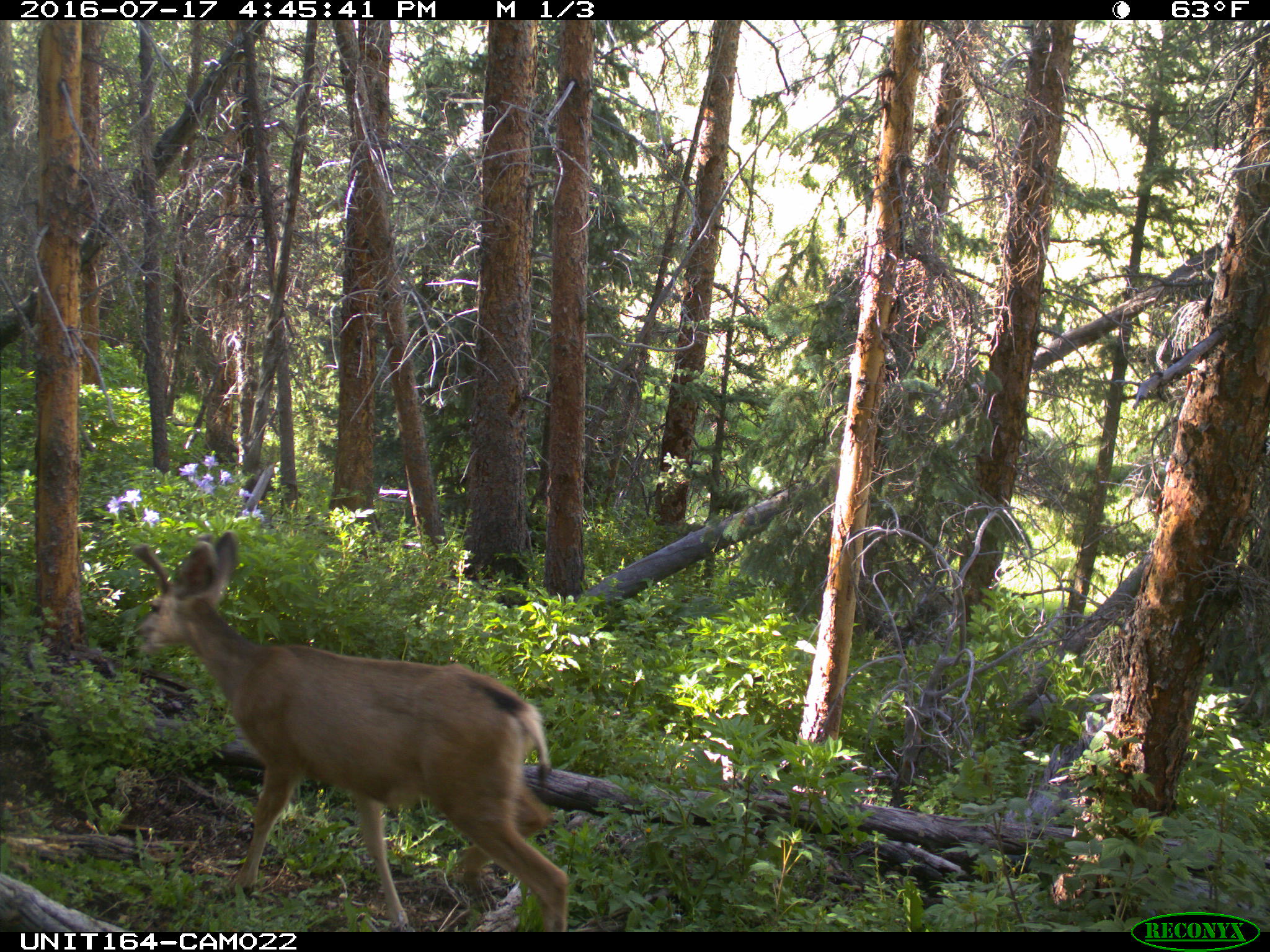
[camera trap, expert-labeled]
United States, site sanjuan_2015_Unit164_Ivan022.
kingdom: Animalia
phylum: Chordata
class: Mammalia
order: Artiodactyla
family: Cervidae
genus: Odocoileus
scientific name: Odocoileus hemionus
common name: mule deer